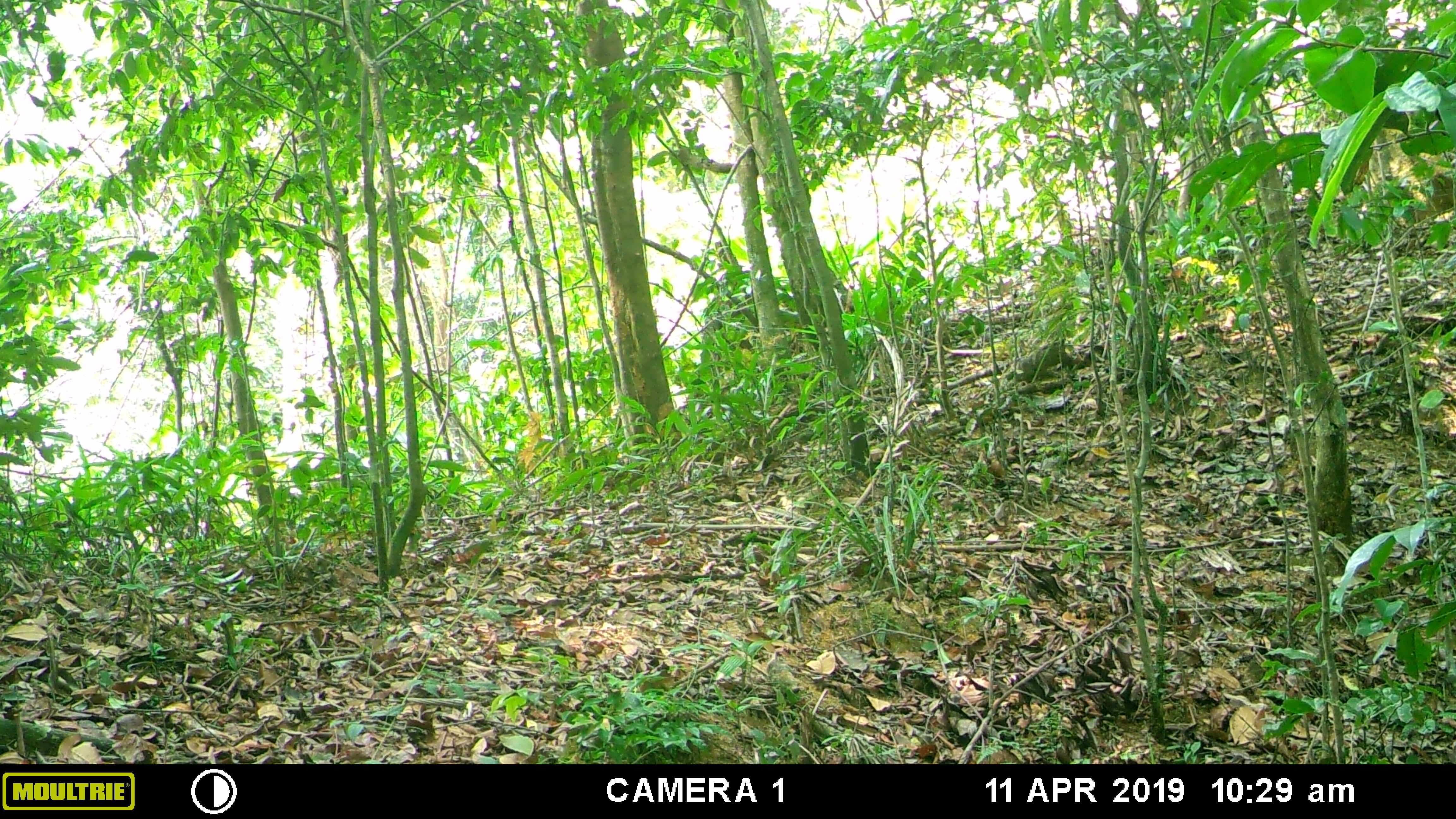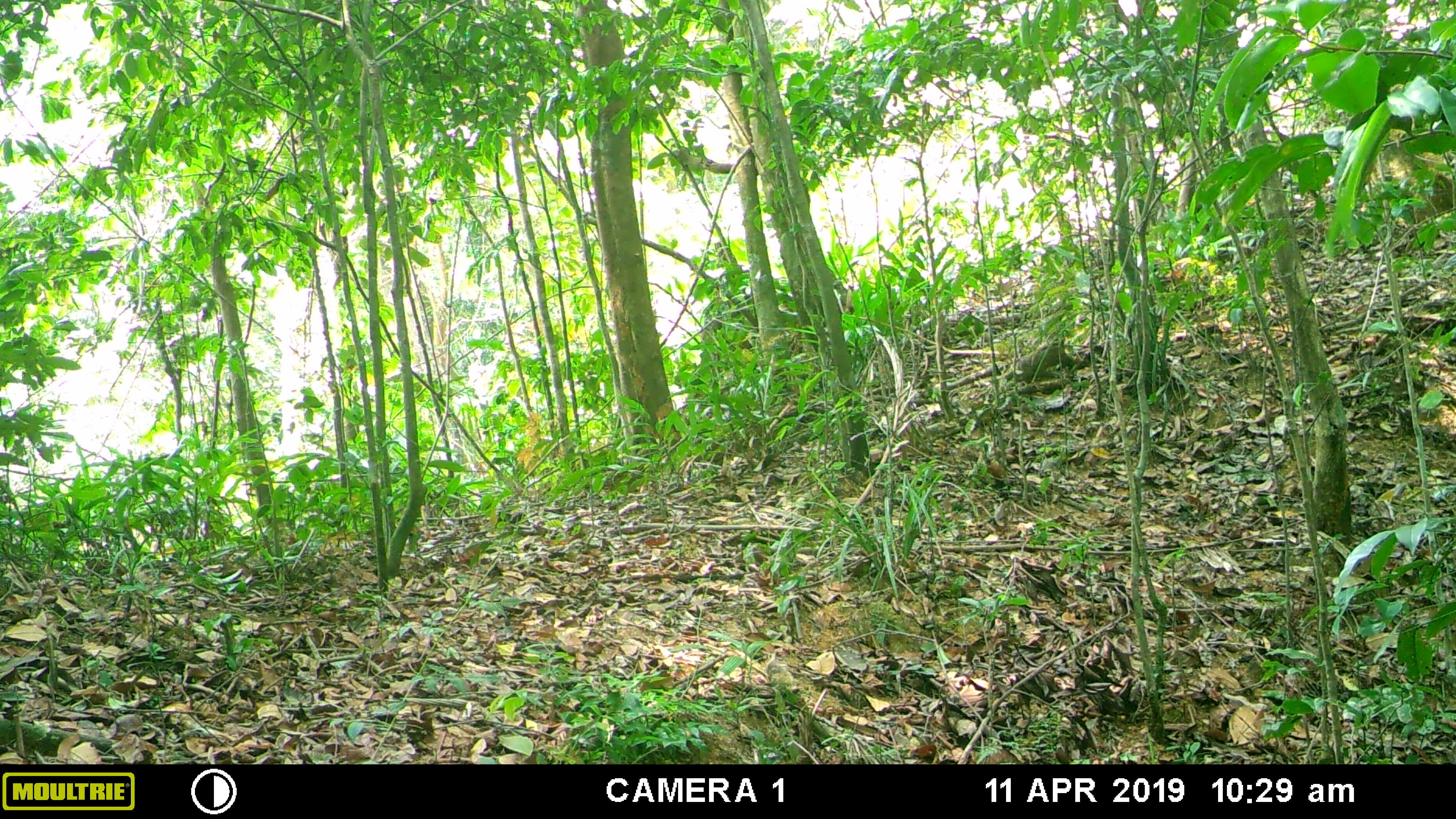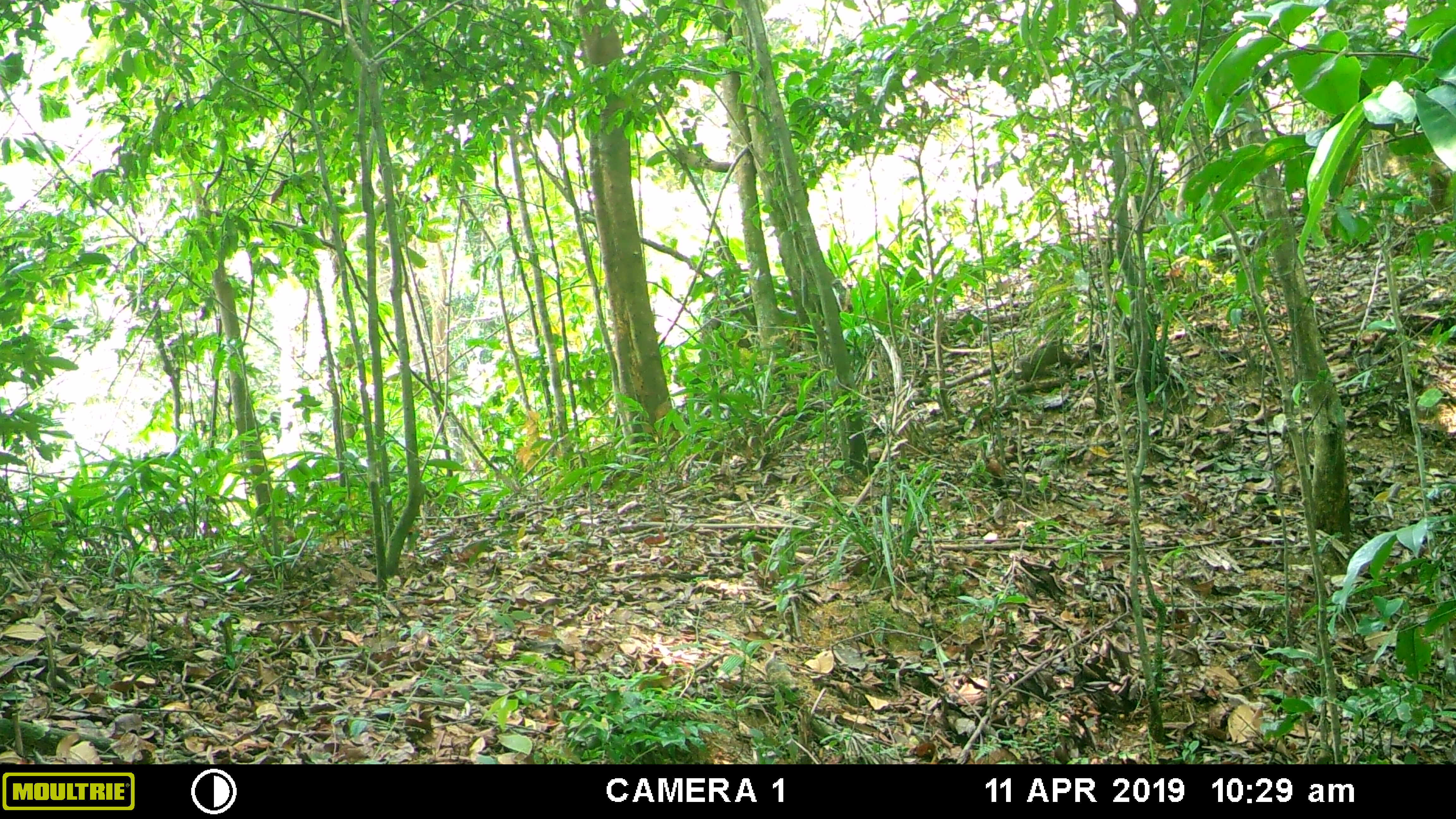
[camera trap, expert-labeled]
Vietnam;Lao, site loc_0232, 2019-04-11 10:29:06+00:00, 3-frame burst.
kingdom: Animalia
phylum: Chordata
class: Mammalia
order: Primates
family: Cercopithecidae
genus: Macaca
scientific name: Macaca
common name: macaques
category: assam or rhesus macaque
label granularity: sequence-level